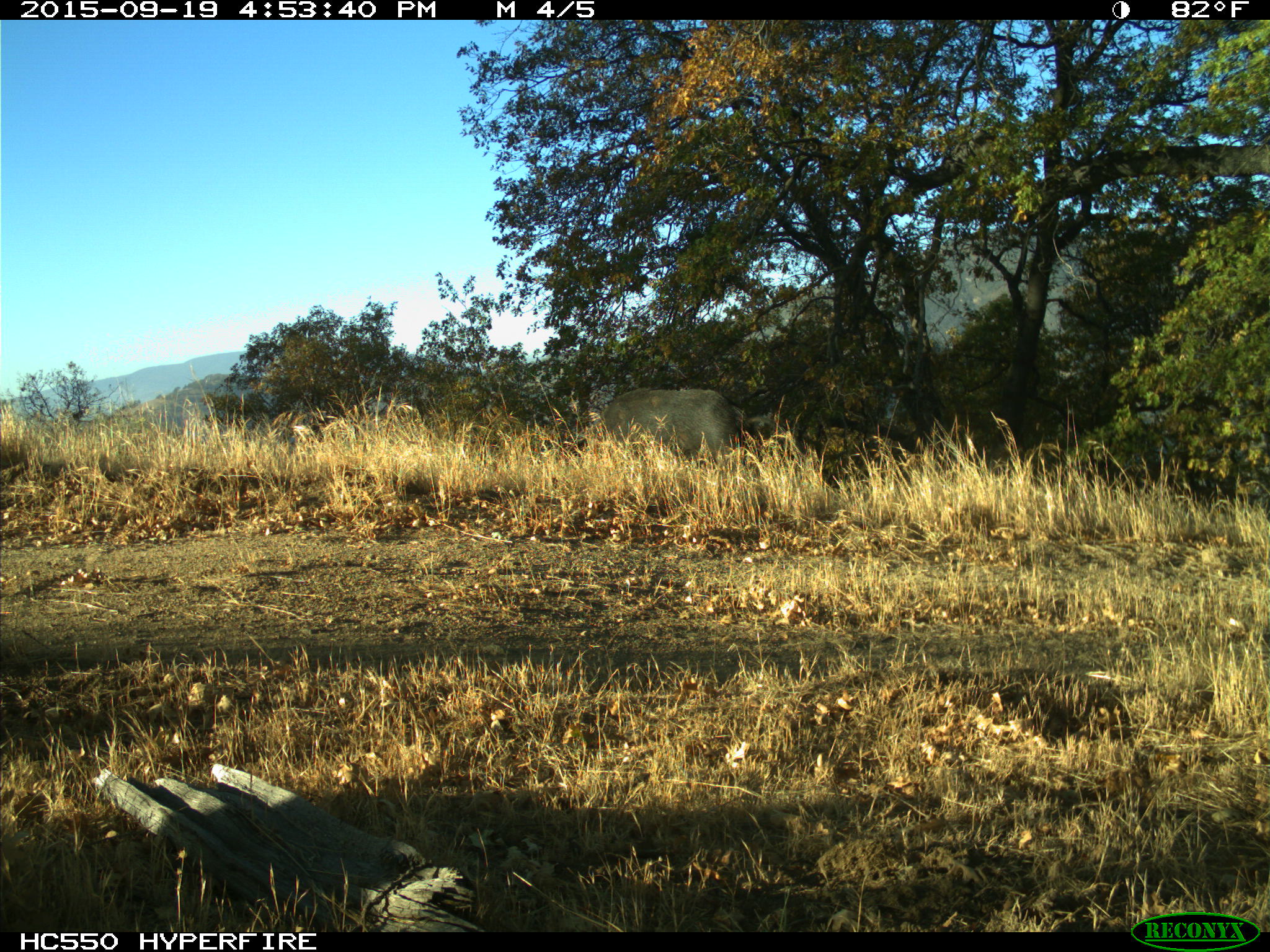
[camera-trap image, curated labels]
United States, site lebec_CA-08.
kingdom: Animalia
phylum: Chordata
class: Mammalia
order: Artiodactyla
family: Suidae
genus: Sus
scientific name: Sus scrofa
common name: wild boar